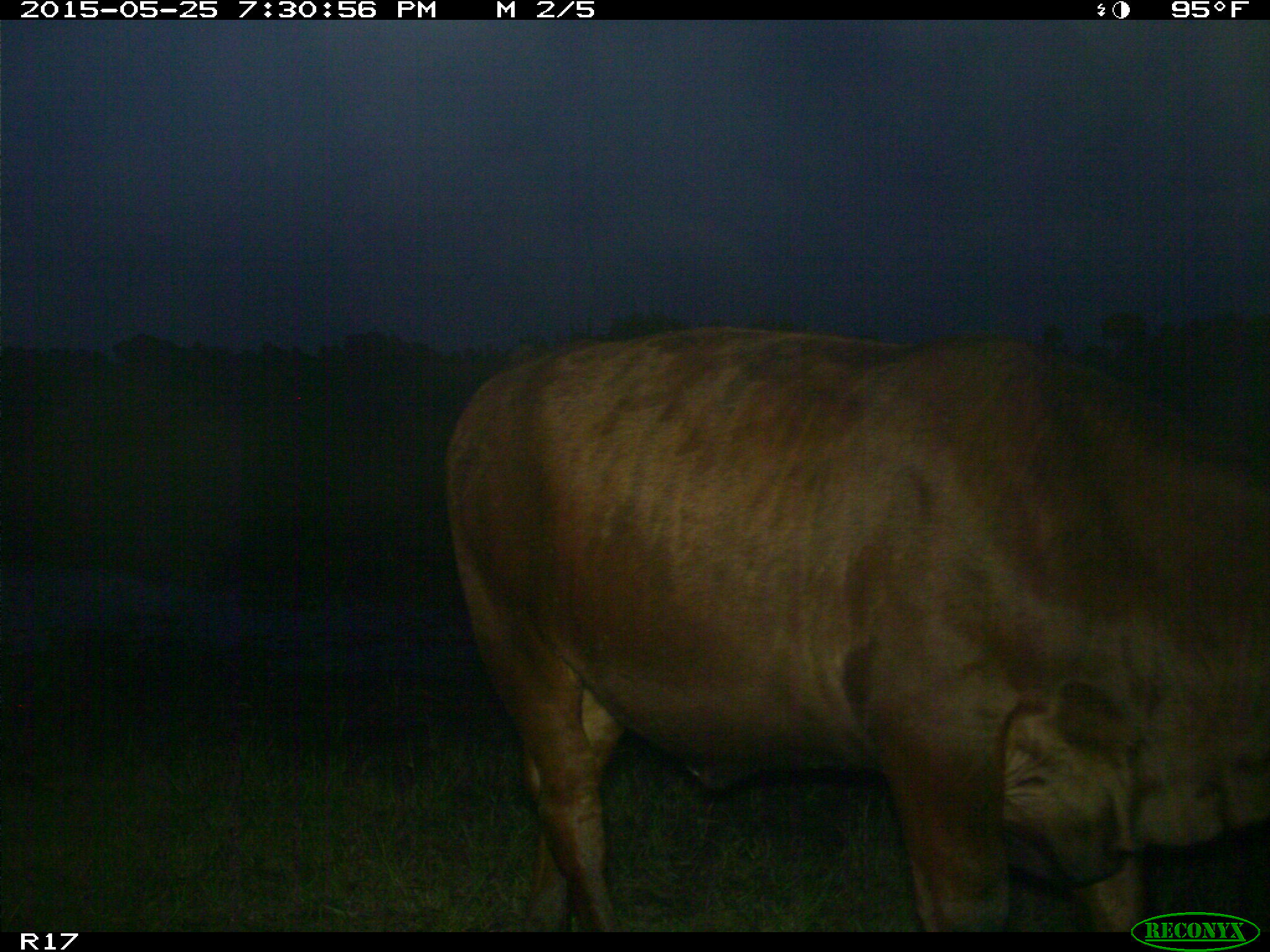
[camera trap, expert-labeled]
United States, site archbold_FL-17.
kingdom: Animalia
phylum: Chordata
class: Mammalia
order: Artiodactyla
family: Bovidae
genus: Bos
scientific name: Bos taurus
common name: domestic cow